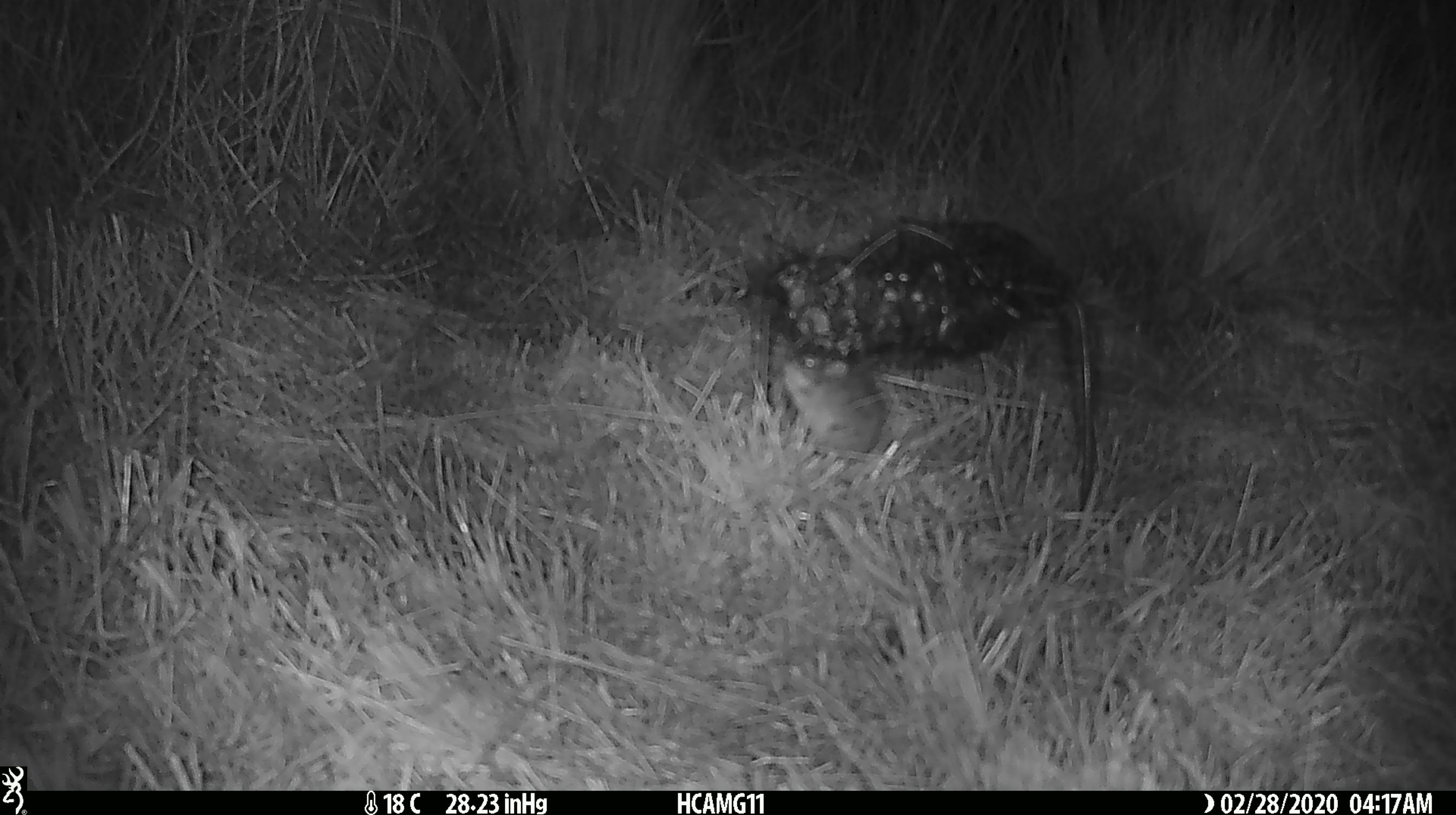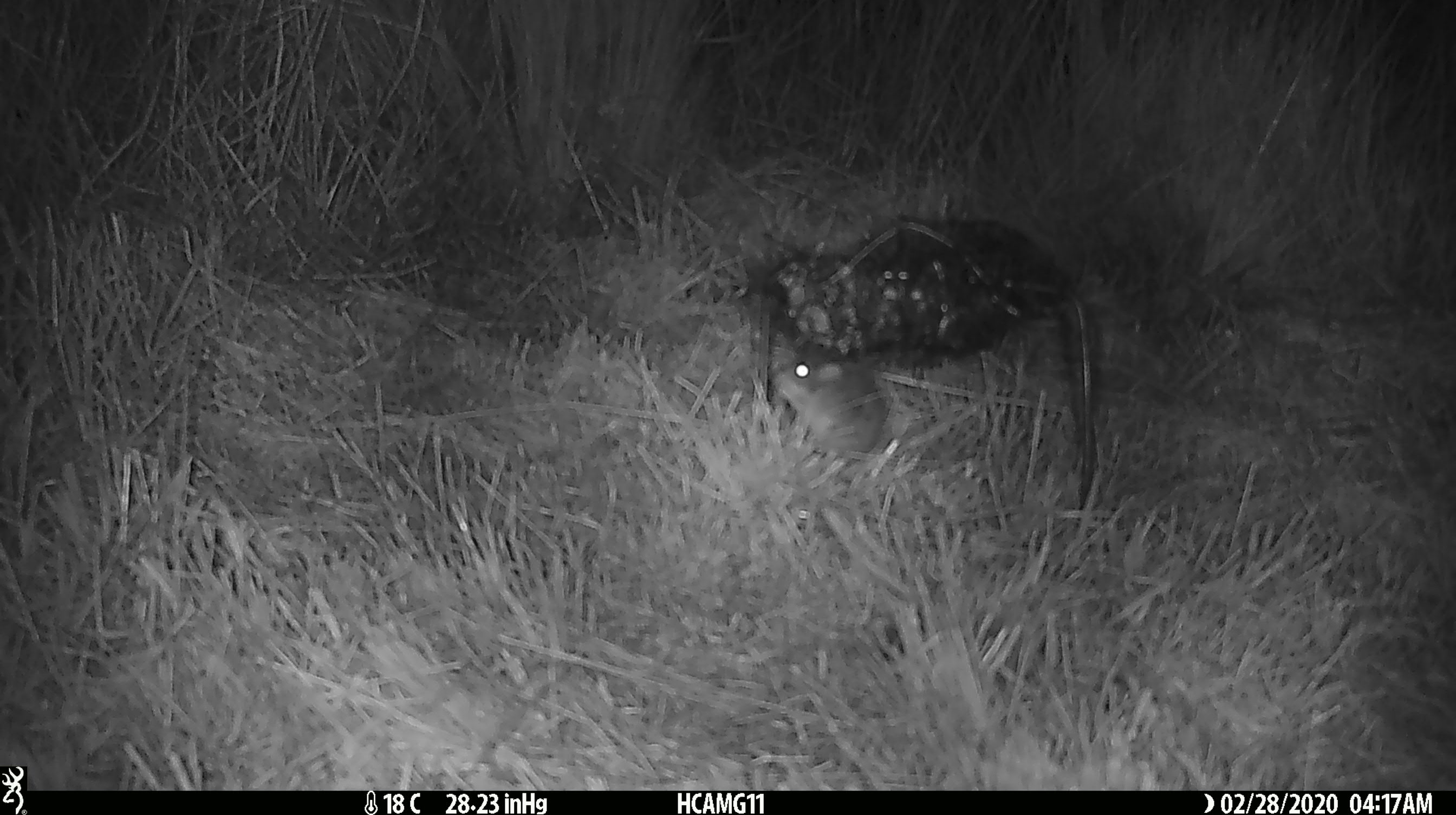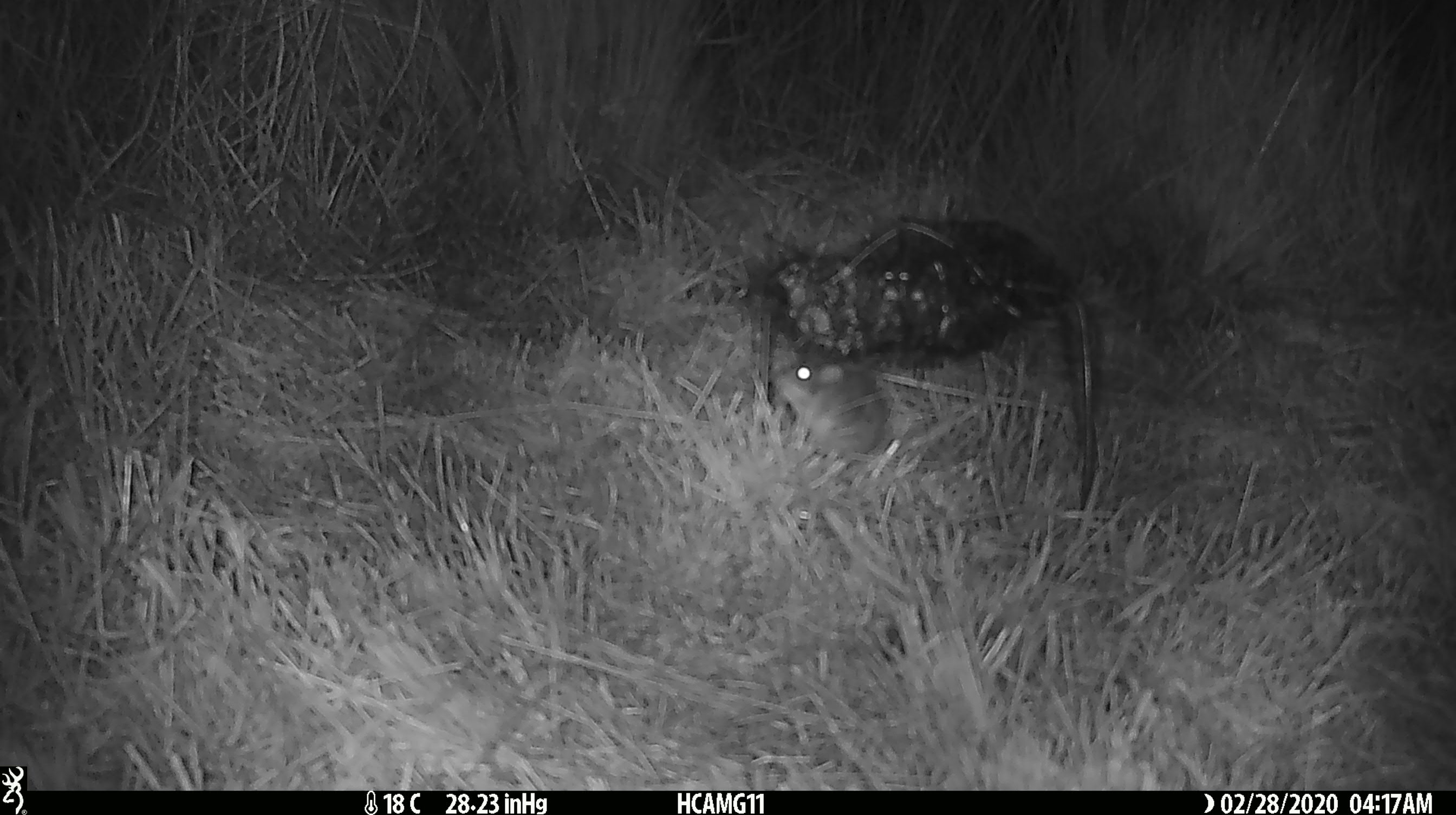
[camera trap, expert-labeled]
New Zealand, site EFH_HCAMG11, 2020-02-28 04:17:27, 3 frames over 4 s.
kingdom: Animalia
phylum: Chordata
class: Mammalia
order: Rodentia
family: Muridae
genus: Mus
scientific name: Mus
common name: mouse